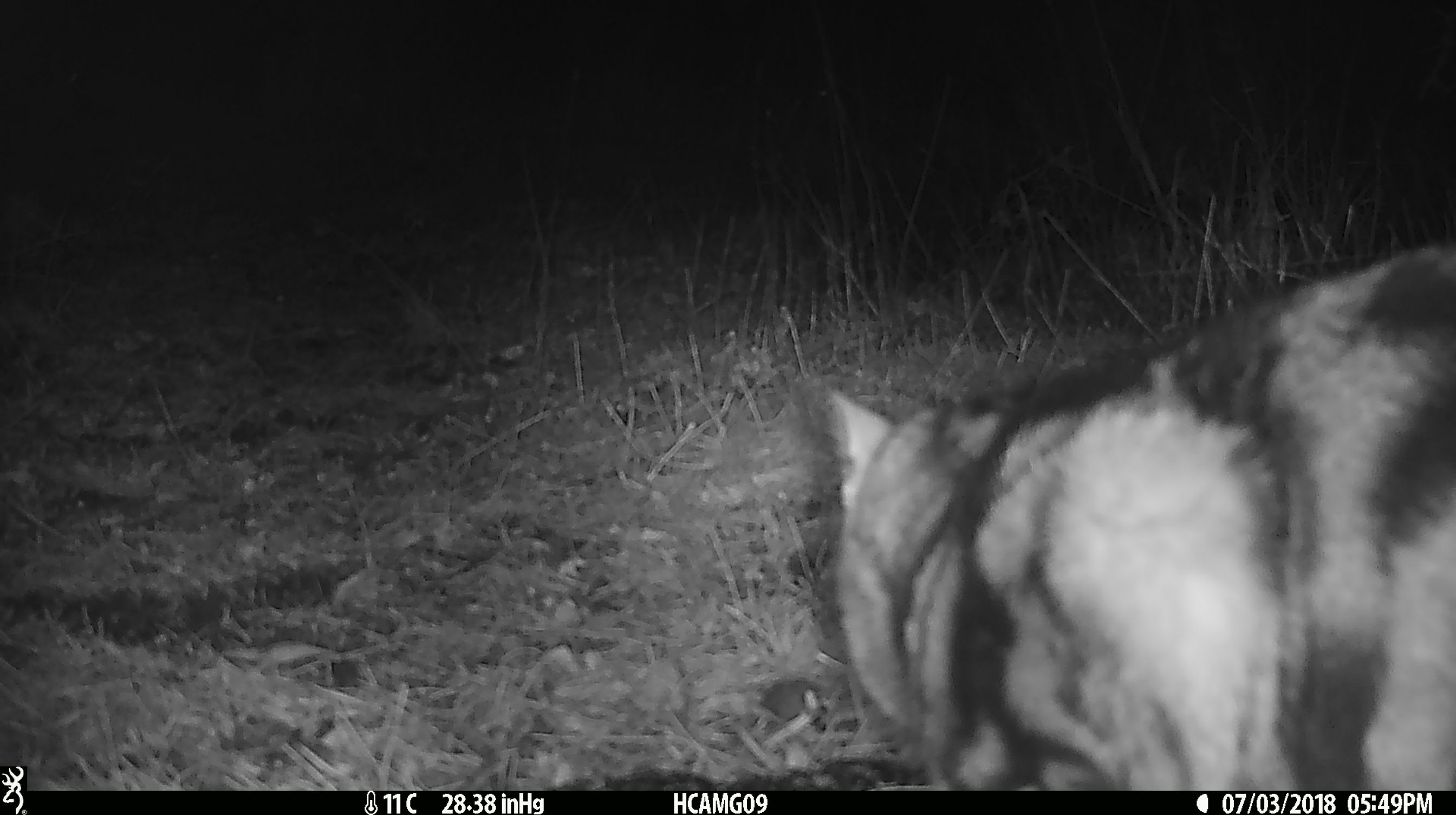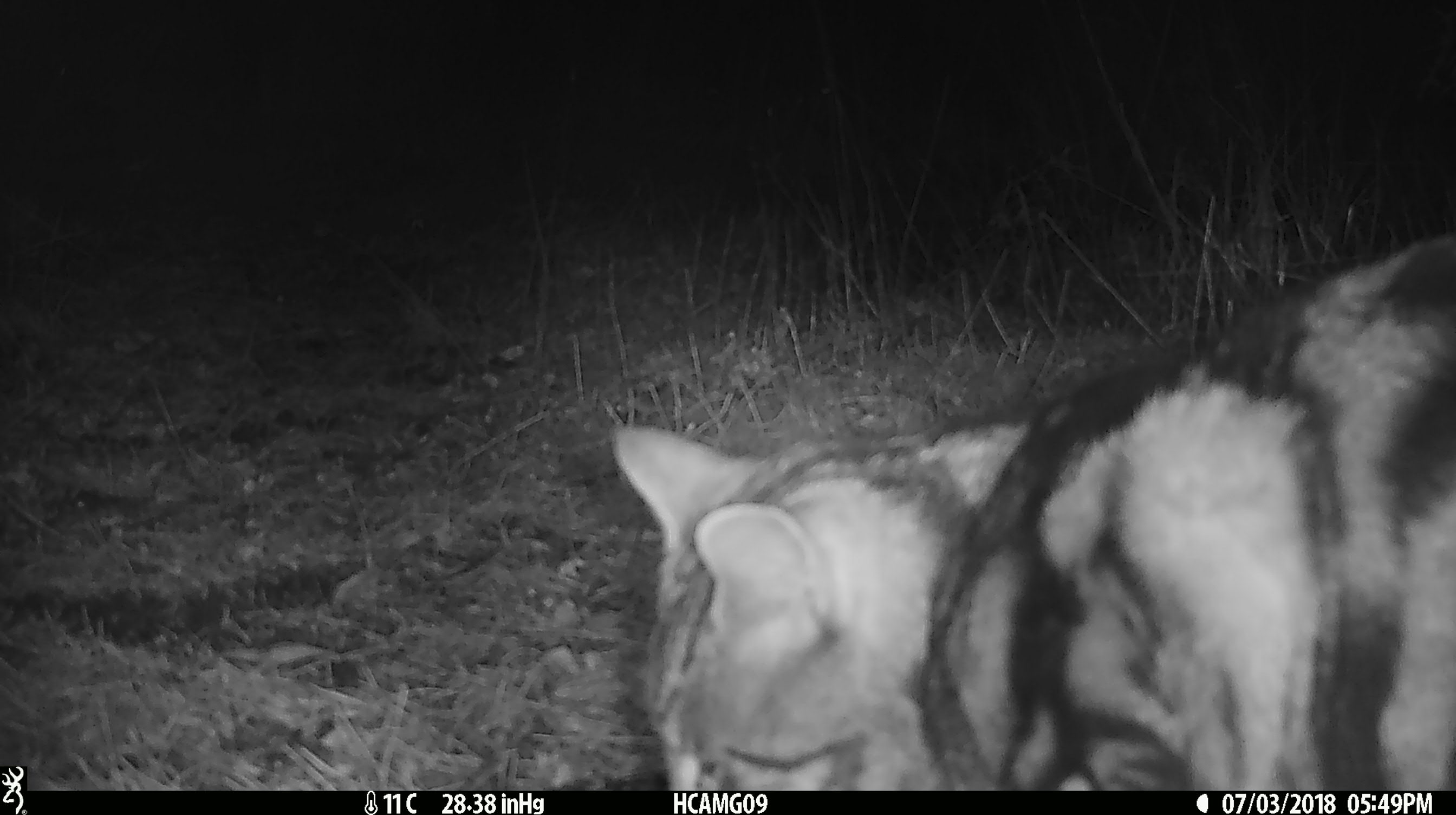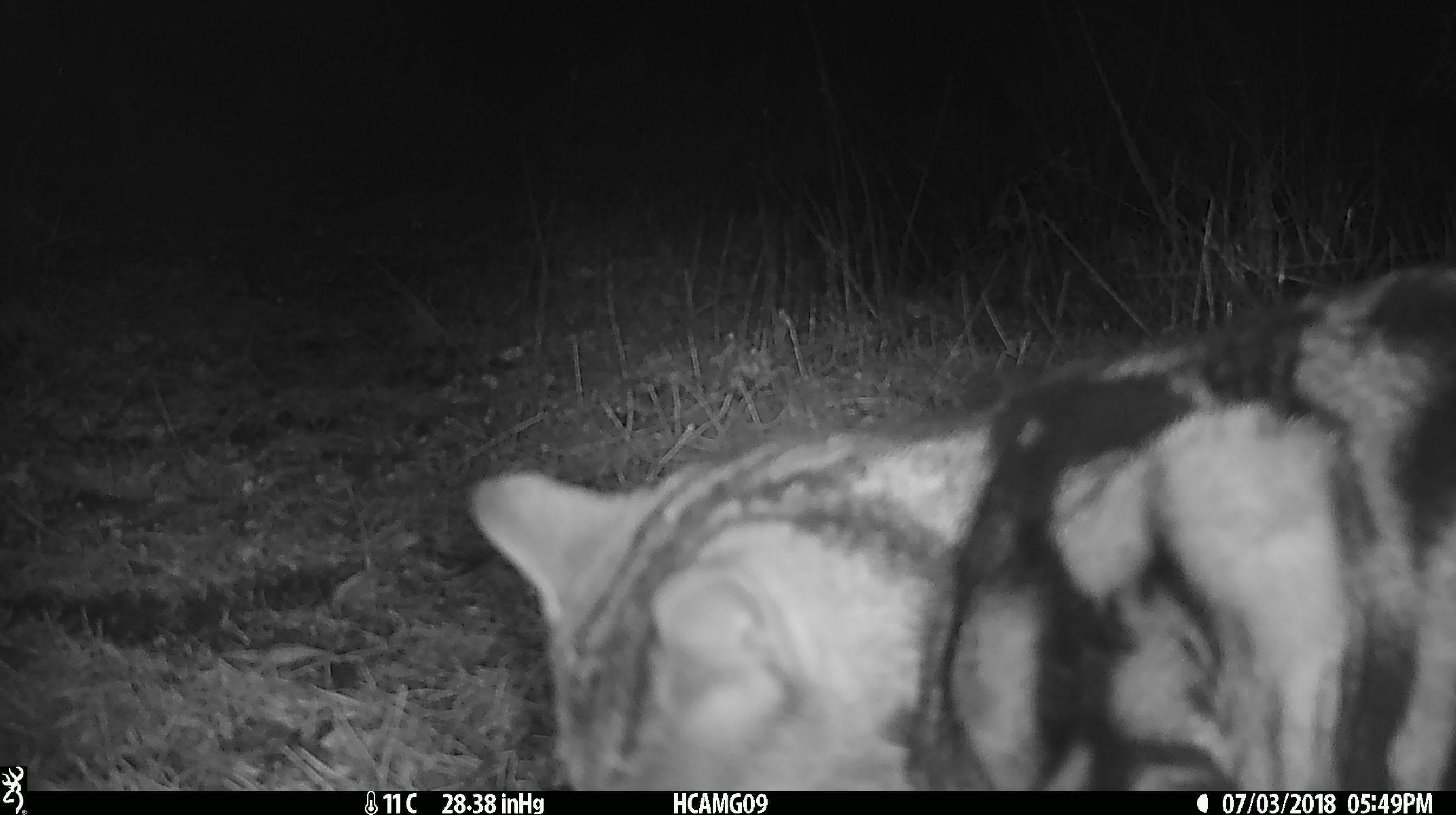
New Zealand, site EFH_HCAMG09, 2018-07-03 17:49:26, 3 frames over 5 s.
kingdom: Animalia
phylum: Chordata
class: Mammalia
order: Carnivora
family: Felidae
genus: Felis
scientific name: Felis catus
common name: domestic cat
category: cat